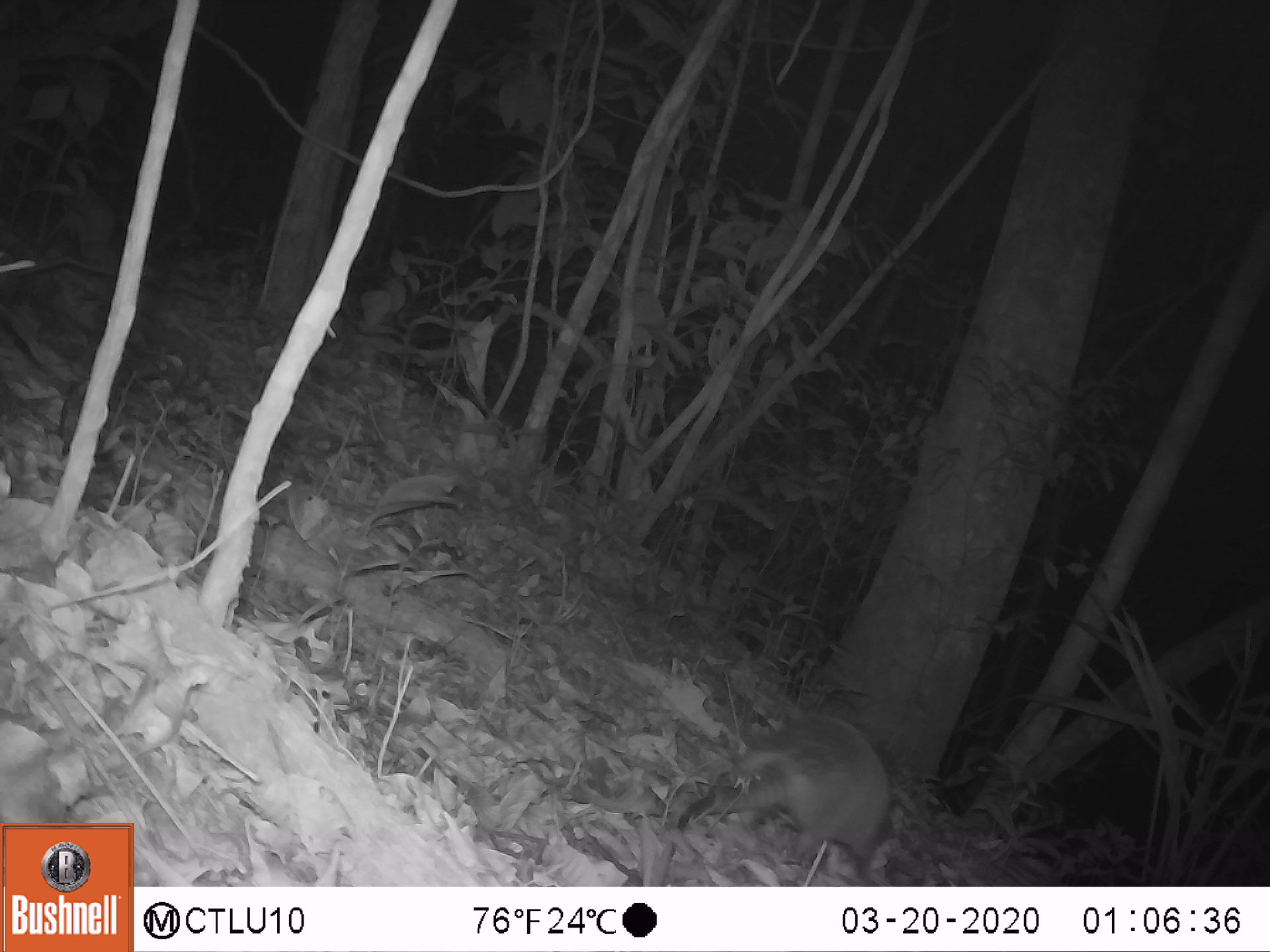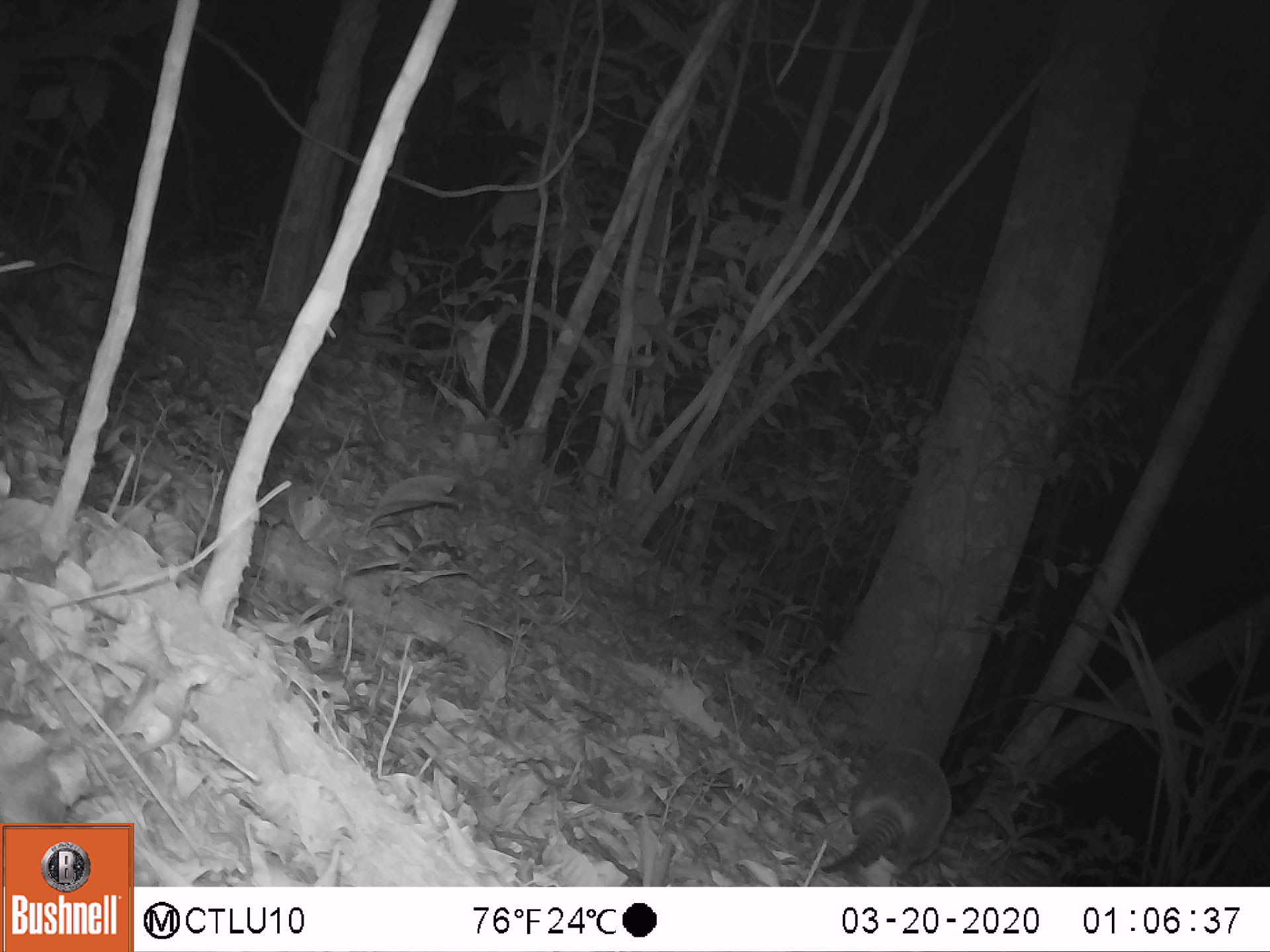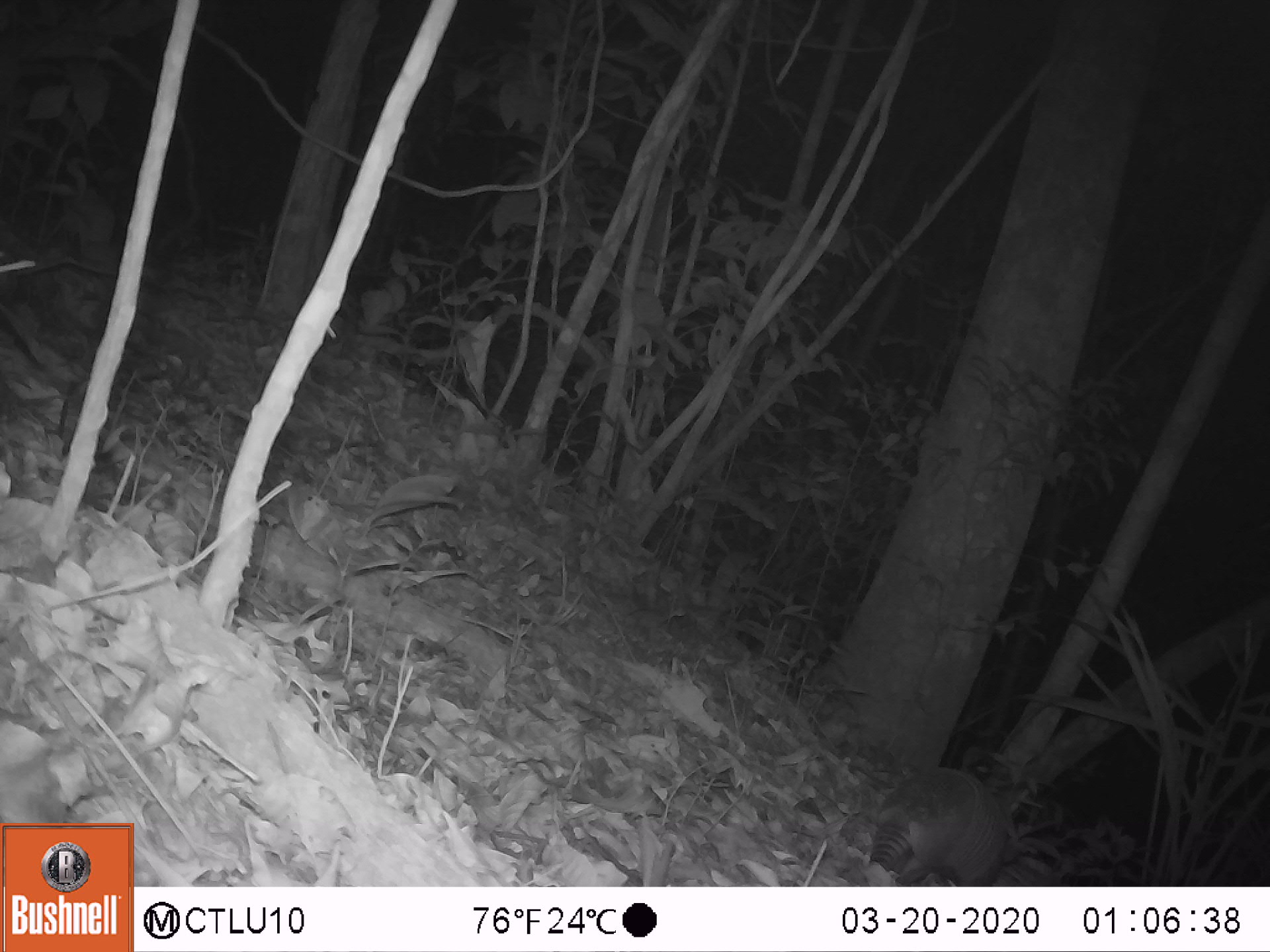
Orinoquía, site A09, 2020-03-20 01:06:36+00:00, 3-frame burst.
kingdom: Animalia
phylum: Chordata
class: Mammalia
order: Cingulata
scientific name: Cingulata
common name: armadillo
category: unknown armadillo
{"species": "unknown armadillo (armadillo) (Cingulata)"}